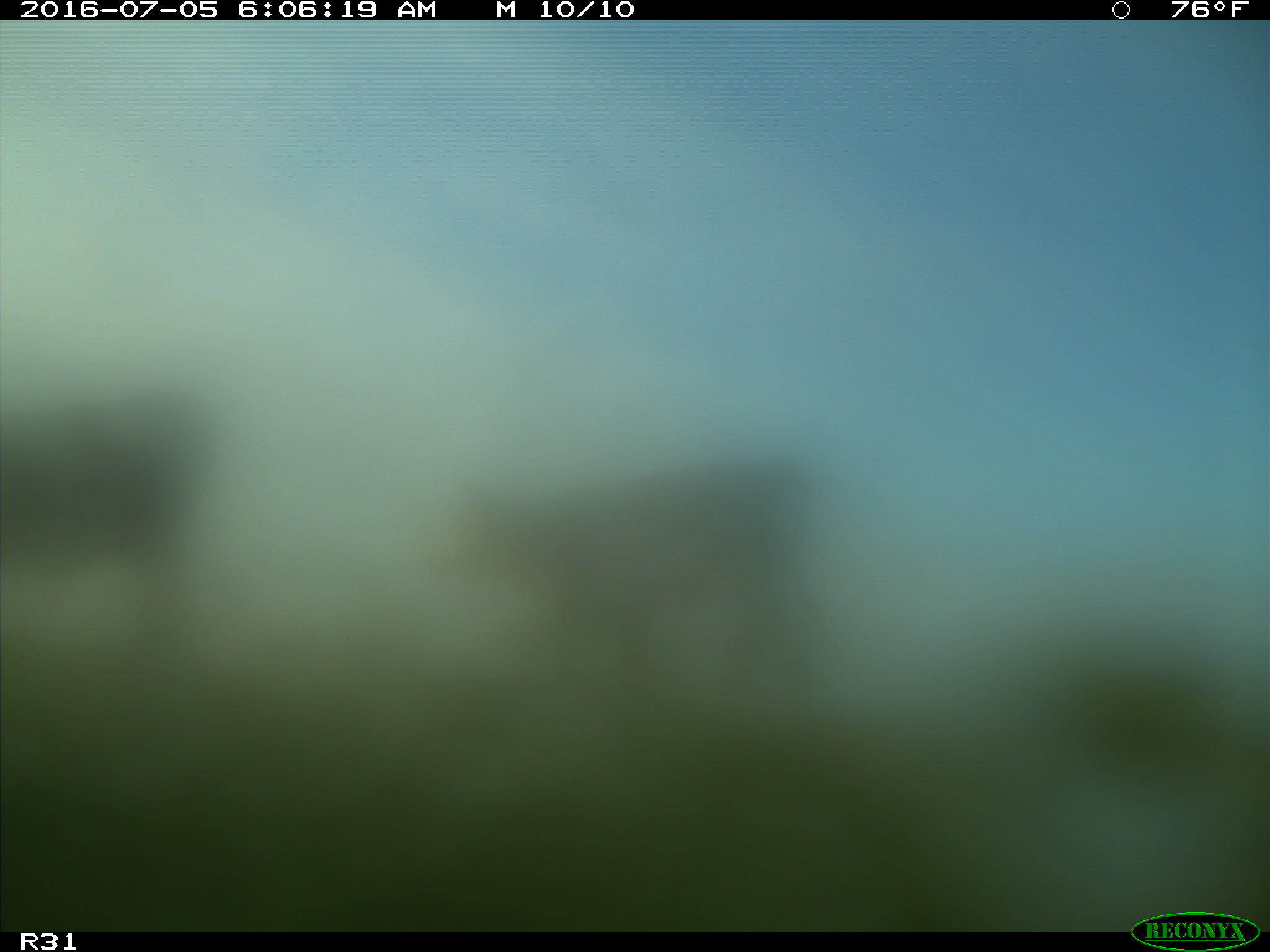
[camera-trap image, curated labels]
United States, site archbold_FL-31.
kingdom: Animalia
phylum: Chordata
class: Mammalia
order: Artiodactyla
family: Bovidae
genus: Bos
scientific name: Bos taurus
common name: domestic cow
Bos taurus (domestic cow).